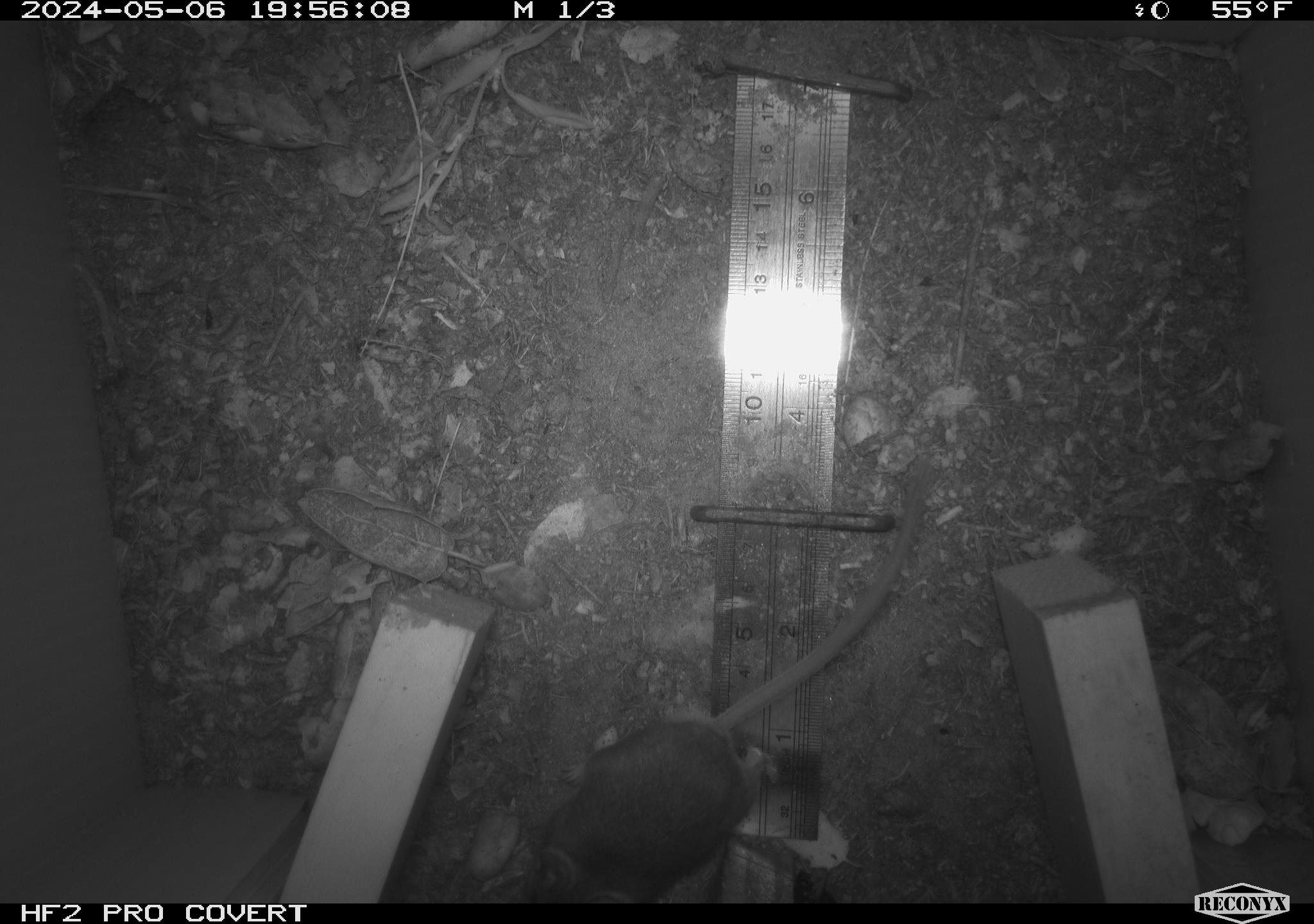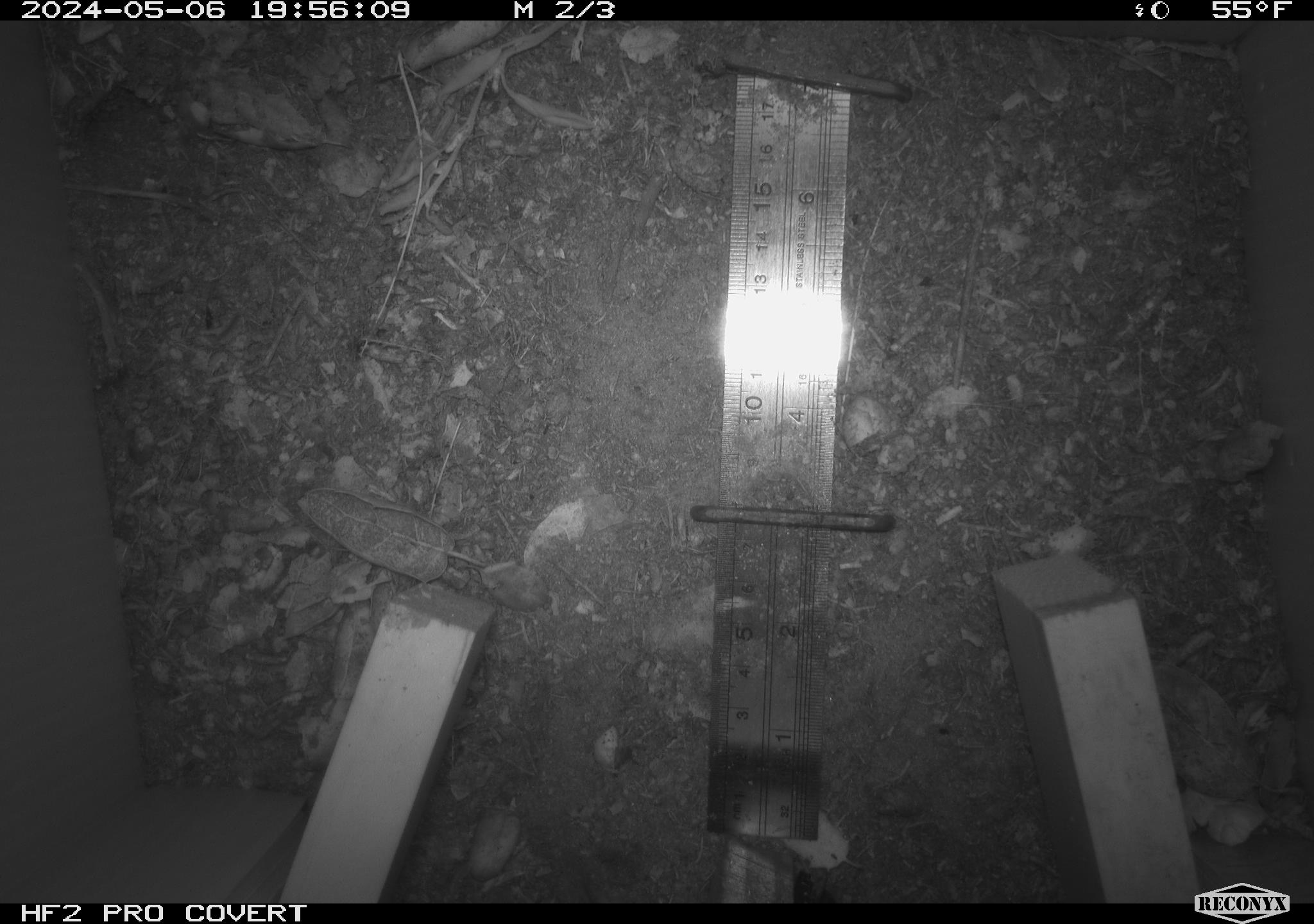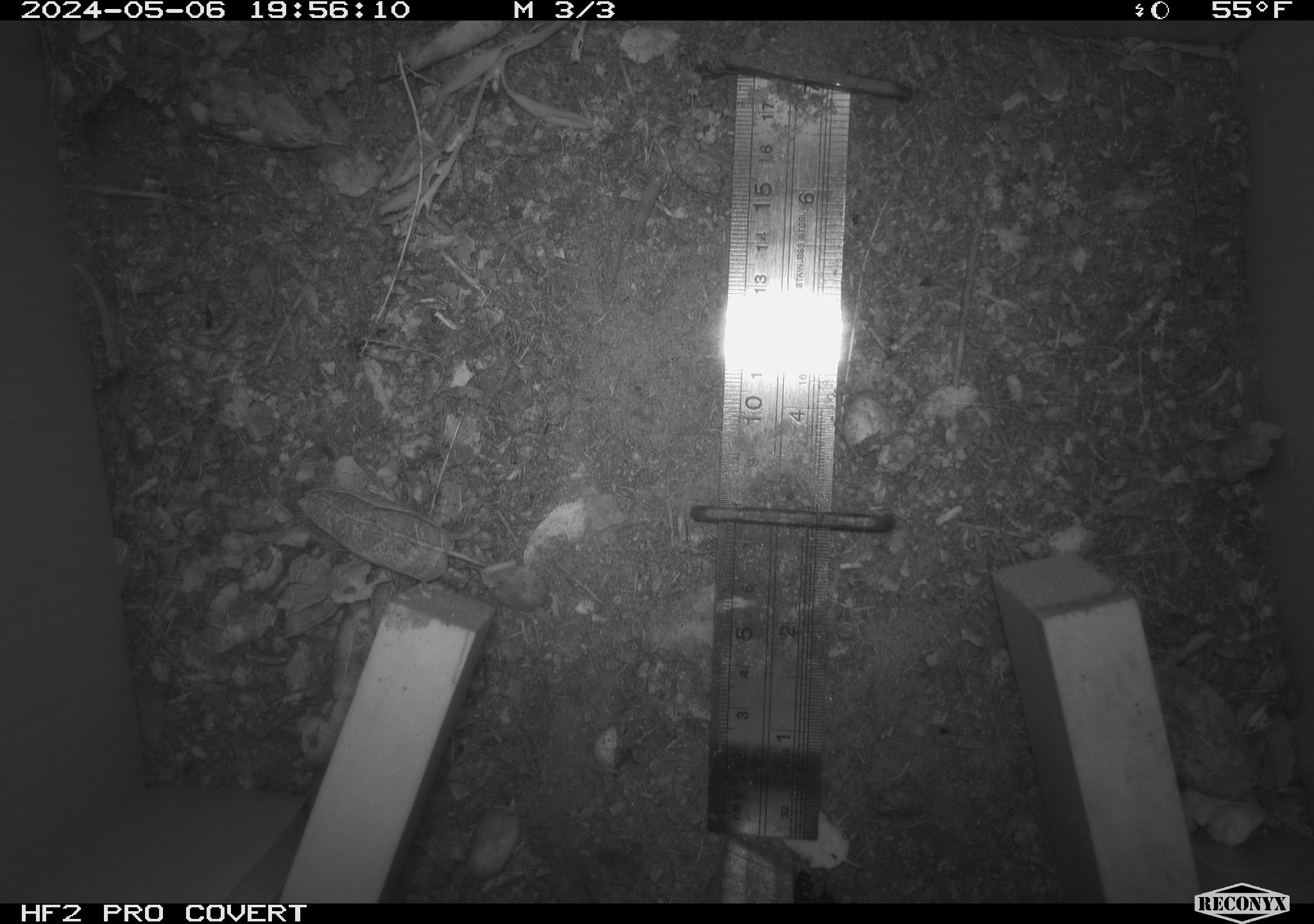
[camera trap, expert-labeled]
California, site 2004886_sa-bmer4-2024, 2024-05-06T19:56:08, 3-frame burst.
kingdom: Animalia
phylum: Chordata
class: Mammalia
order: Rodentia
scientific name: Rodentia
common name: mouse species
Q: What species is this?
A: Mouse species (Rodentia).